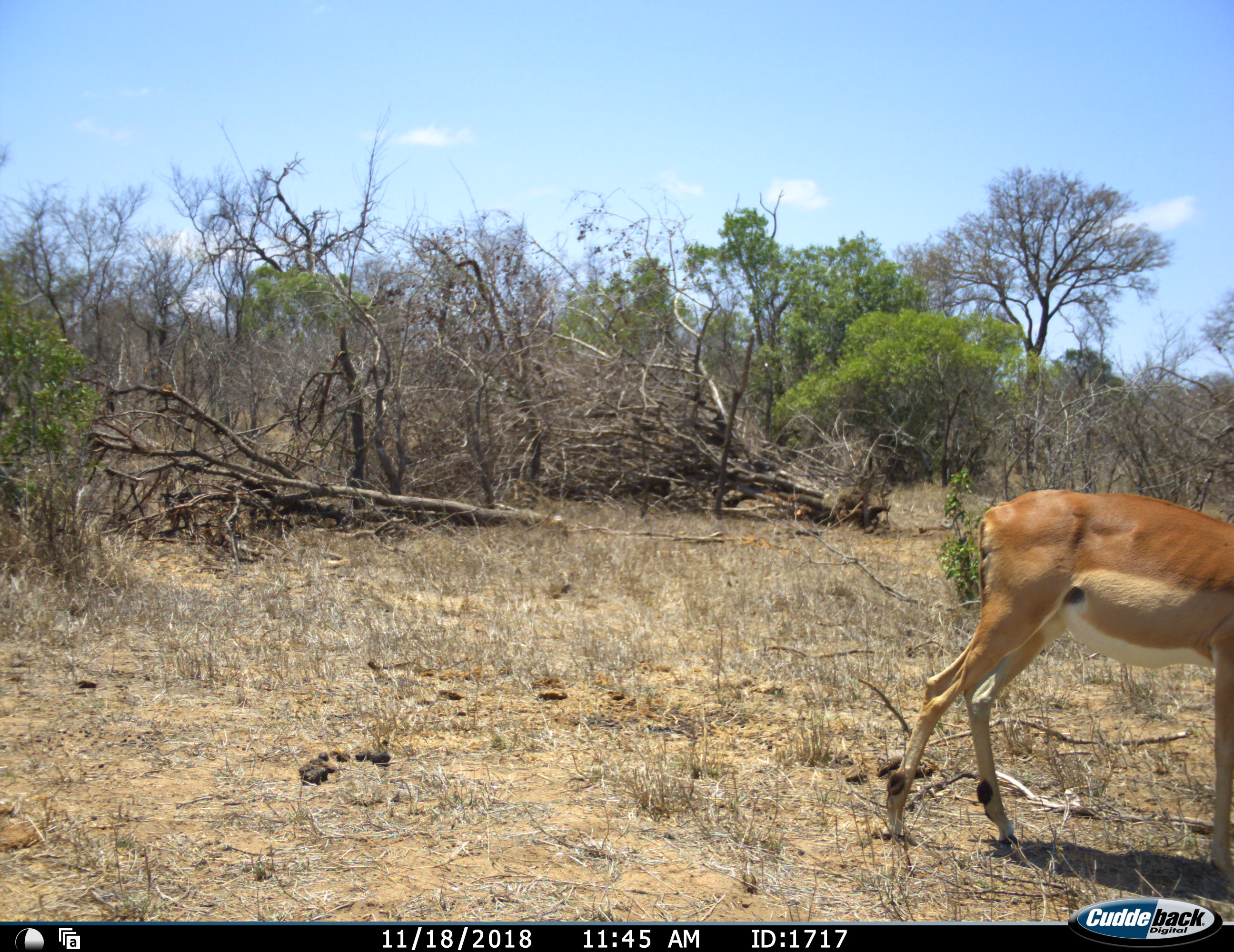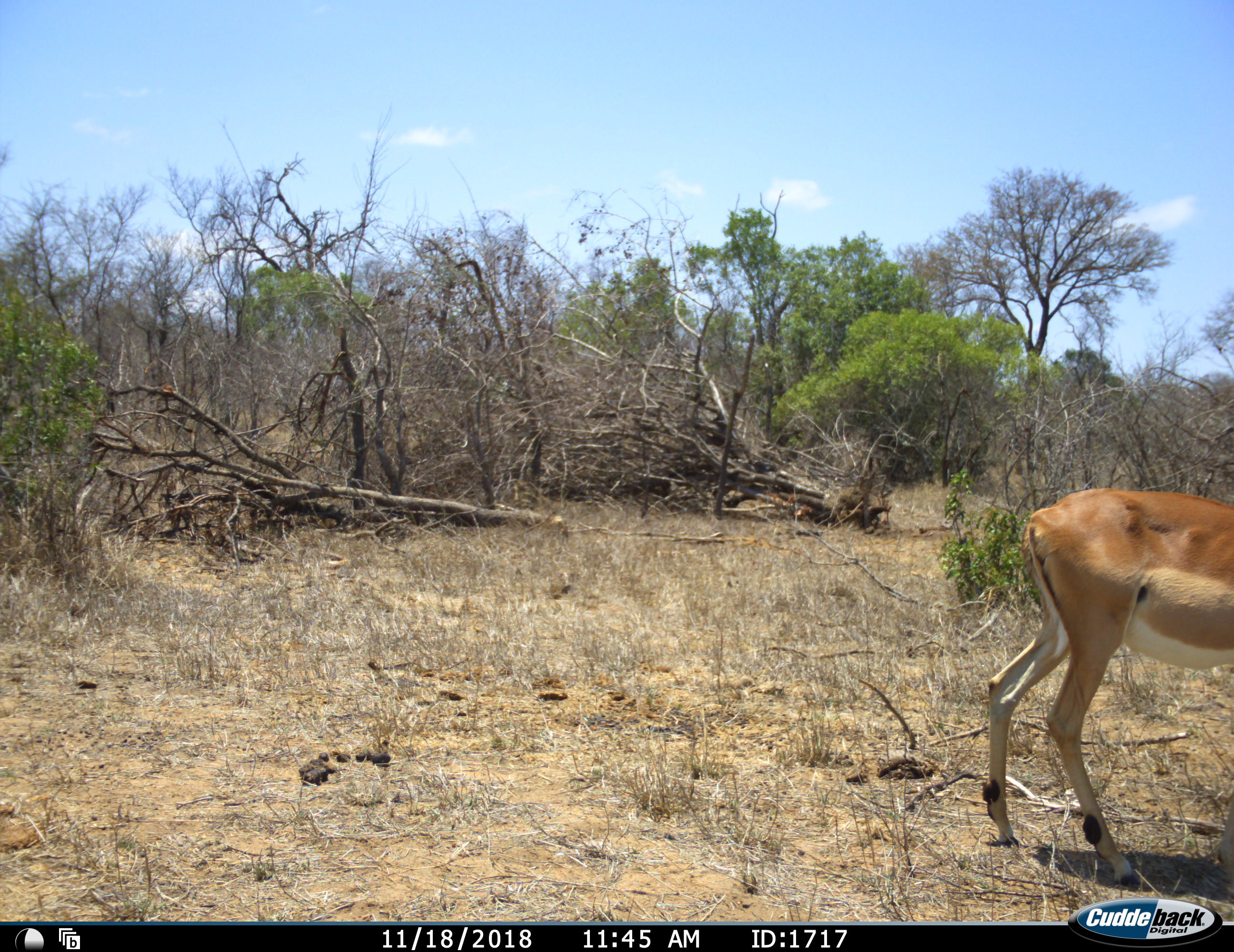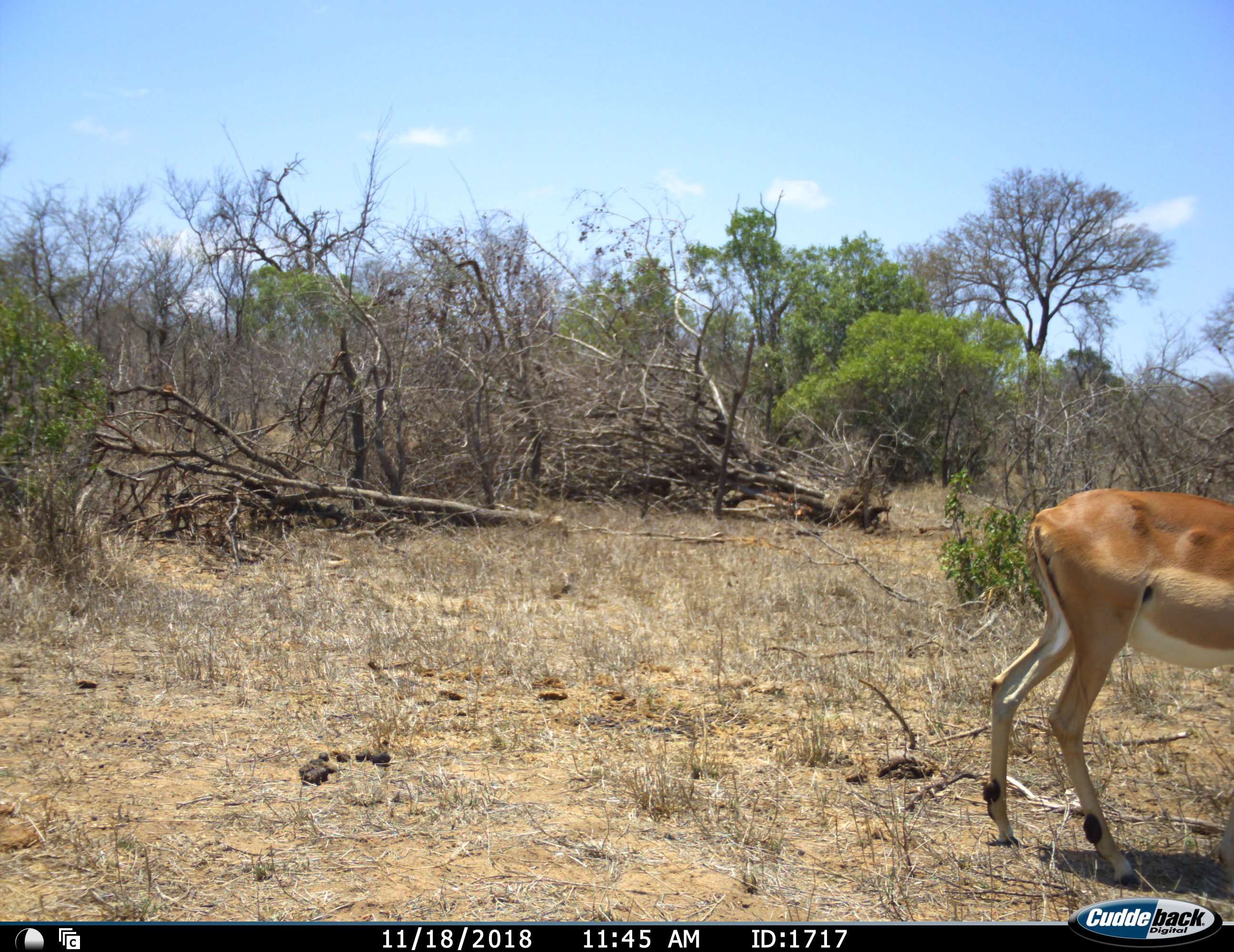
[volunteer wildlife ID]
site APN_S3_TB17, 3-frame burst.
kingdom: Animalia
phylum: Chordata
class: Mammalia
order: Artiodactyla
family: Bovidae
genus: Aepyceros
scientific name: Aepyceros melampus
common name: impala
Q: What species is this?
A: Impala (Aepyceros melampus).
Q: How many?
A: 1.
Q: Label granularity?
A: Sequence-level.